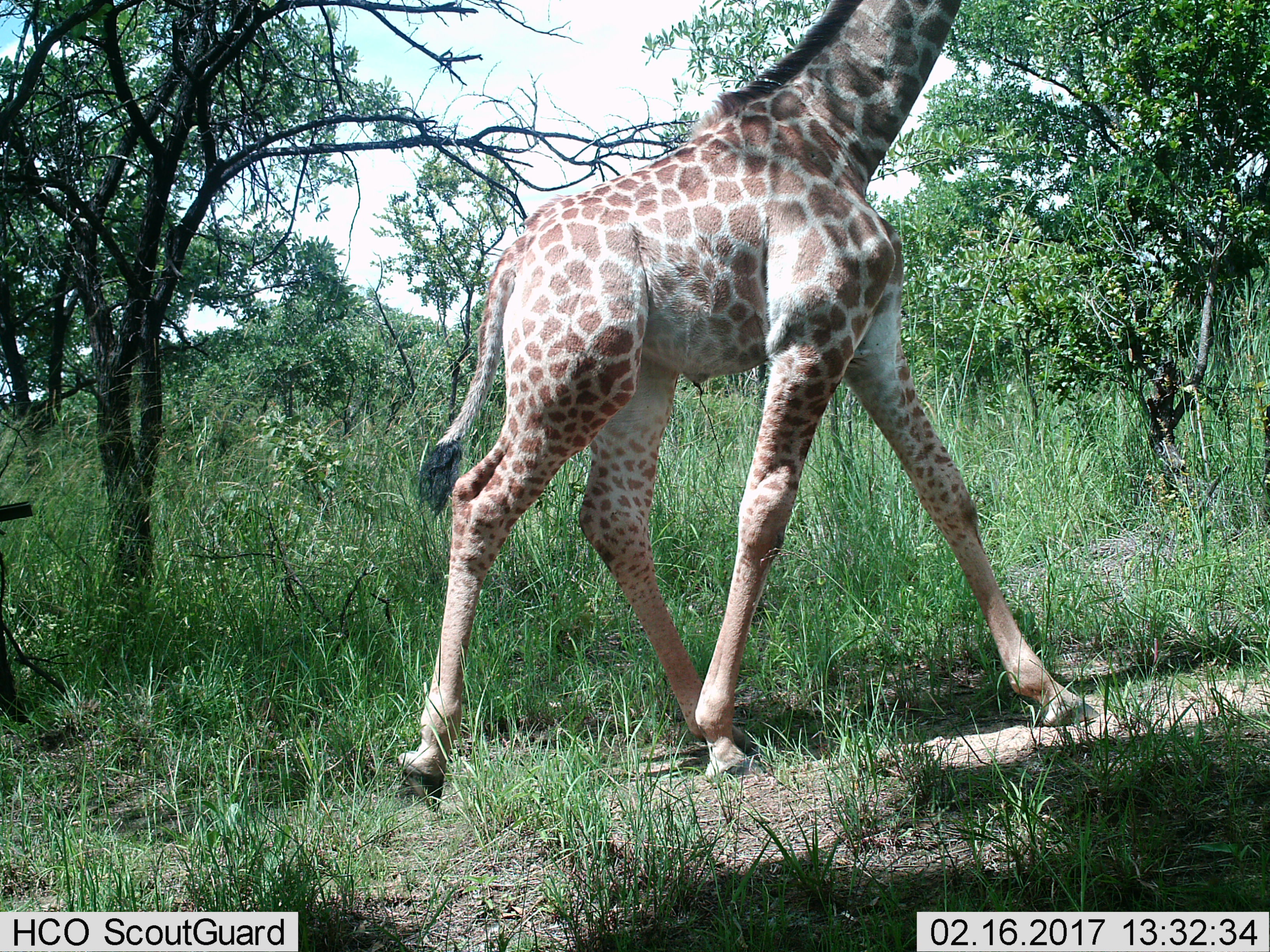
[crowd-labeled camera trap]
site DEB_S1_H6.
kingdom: Animalia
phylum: Chordata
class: Mammalia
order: Artiodactyla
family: Giraffidae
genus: Giraffa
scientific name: Giraffa camelopardalis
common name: giraffe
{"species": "giraffe (Giraffa camelopardalis)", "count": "1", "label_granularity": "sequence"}